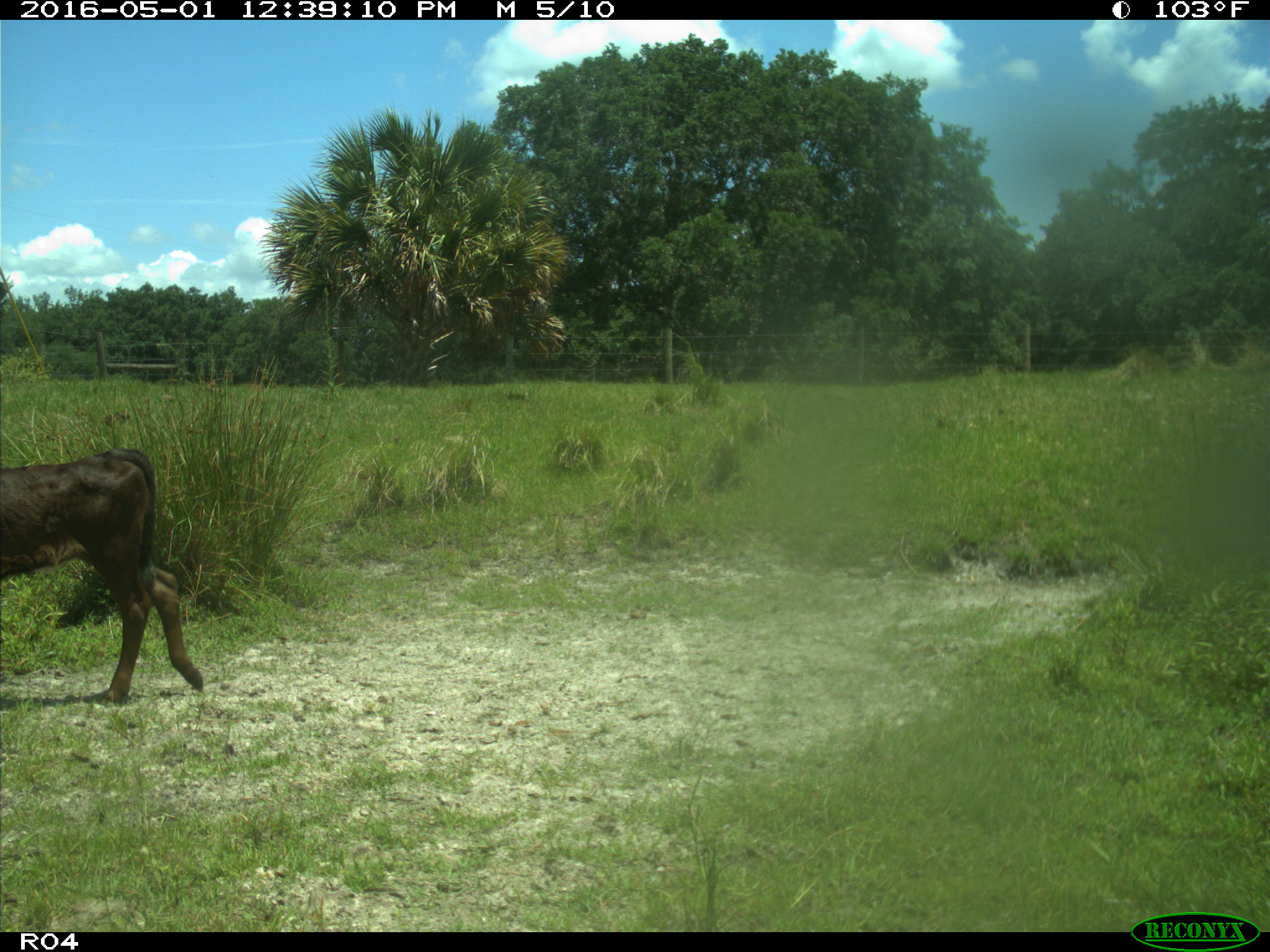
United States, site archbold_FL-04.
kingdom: Animalia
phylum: Chordata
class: Mammalia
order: Artiodactyla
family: Bovidae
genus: Bos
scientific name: Bos taurus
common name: domestic cow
Bos taurus (domestic cow).